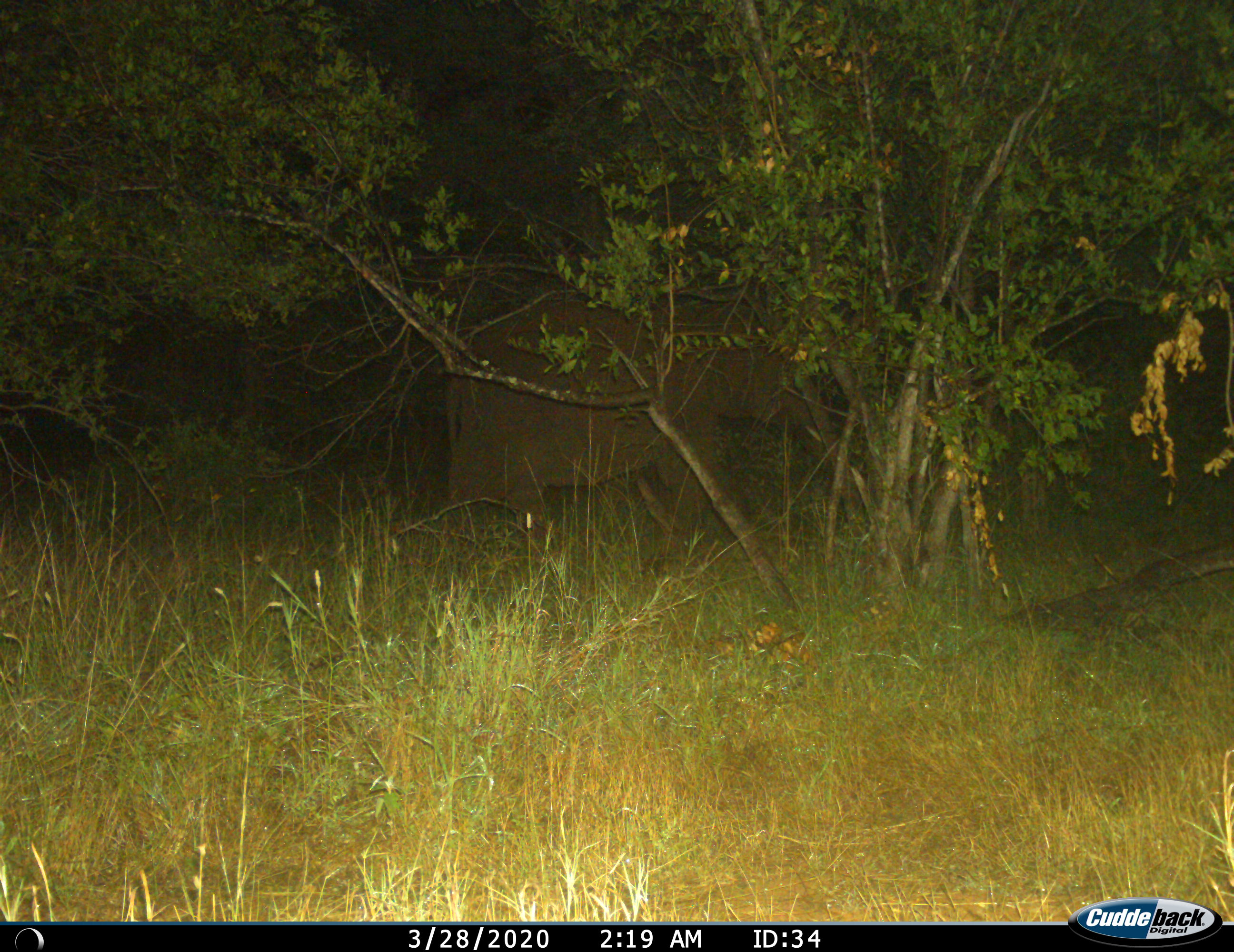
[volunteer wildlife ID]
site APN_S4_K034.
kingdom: Animalia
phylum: Chordata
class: Mammalia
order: Proboscidea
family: Elephantidae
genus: Loxodonta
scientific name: Loxodonta africana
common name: african bush elephant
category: elephant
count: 1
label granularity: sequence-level